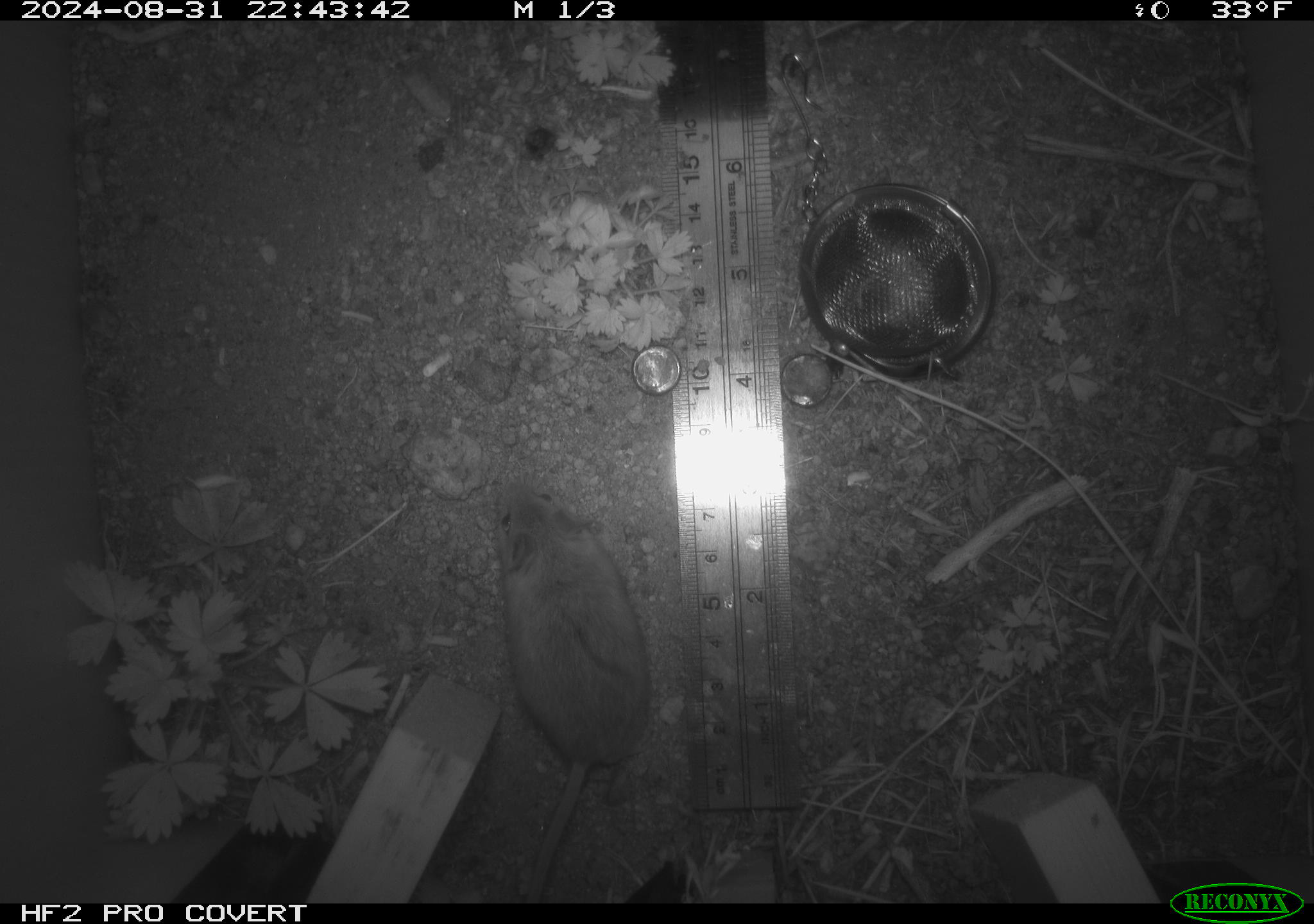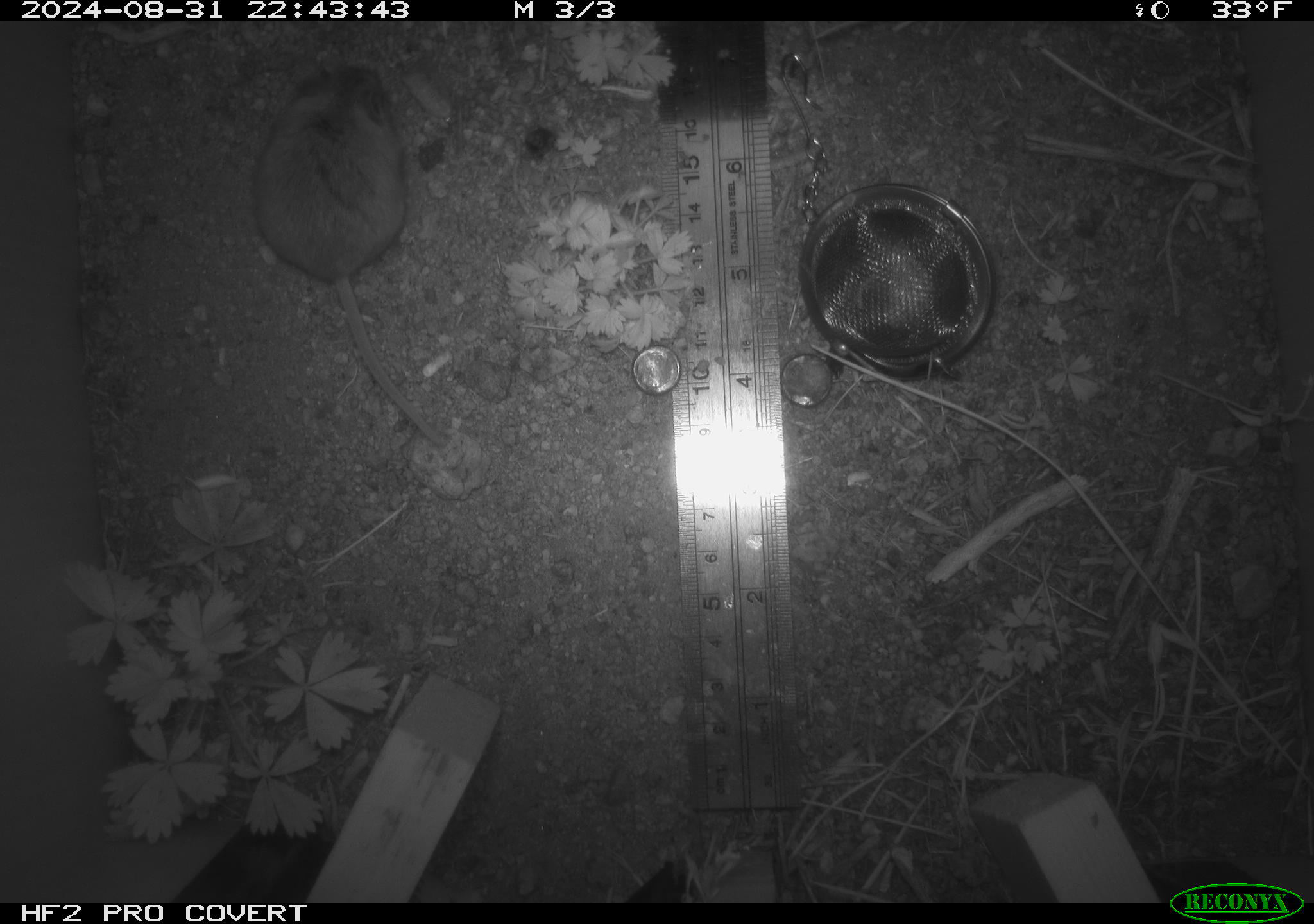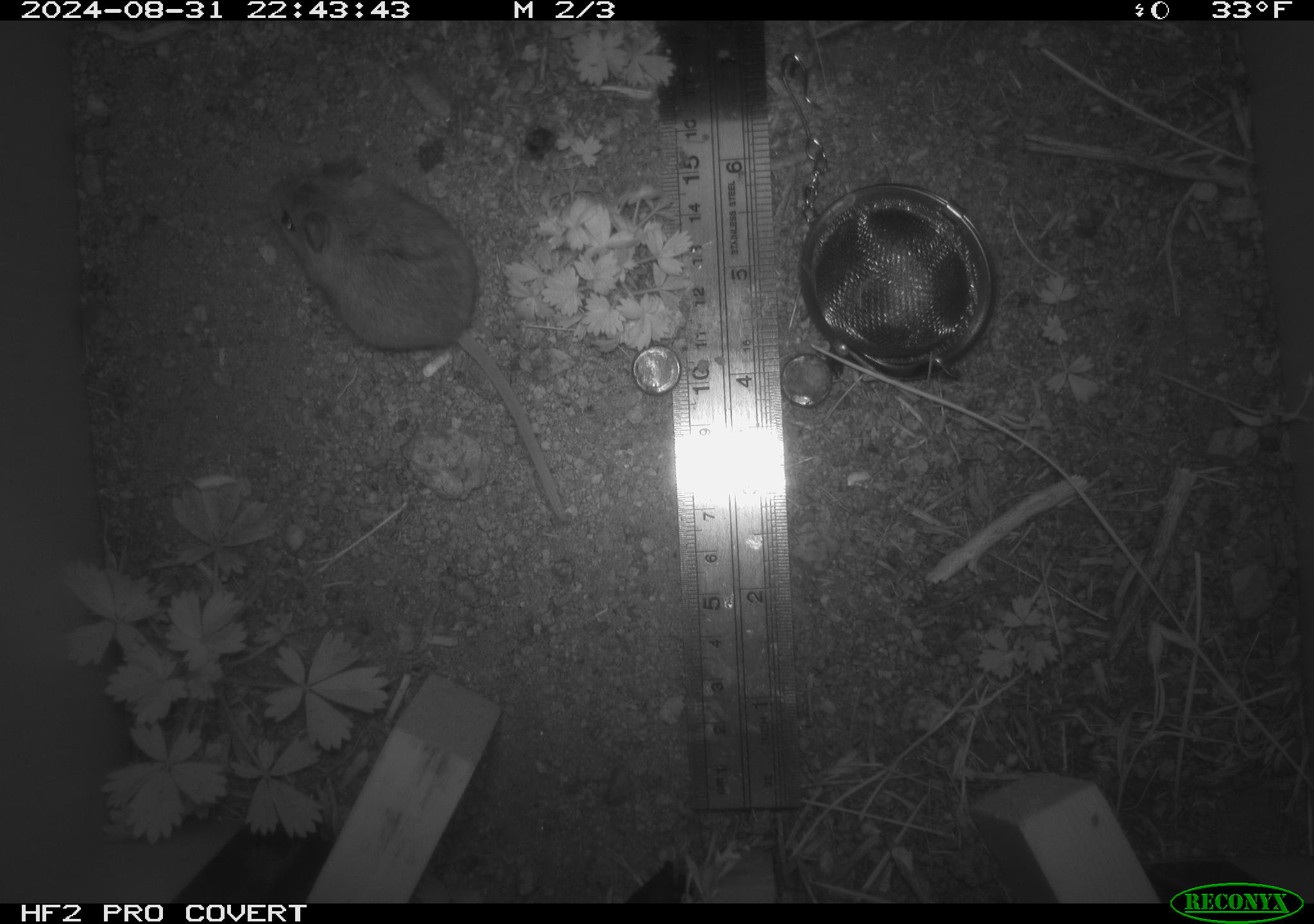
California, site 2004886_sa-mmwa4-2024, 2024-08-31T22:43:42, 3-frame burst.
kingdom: Animalia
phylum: Chordata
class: Mammalia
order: Rodentia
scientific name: Rodentia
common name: mouse species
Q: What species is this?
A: Mouse species (Rodentia).